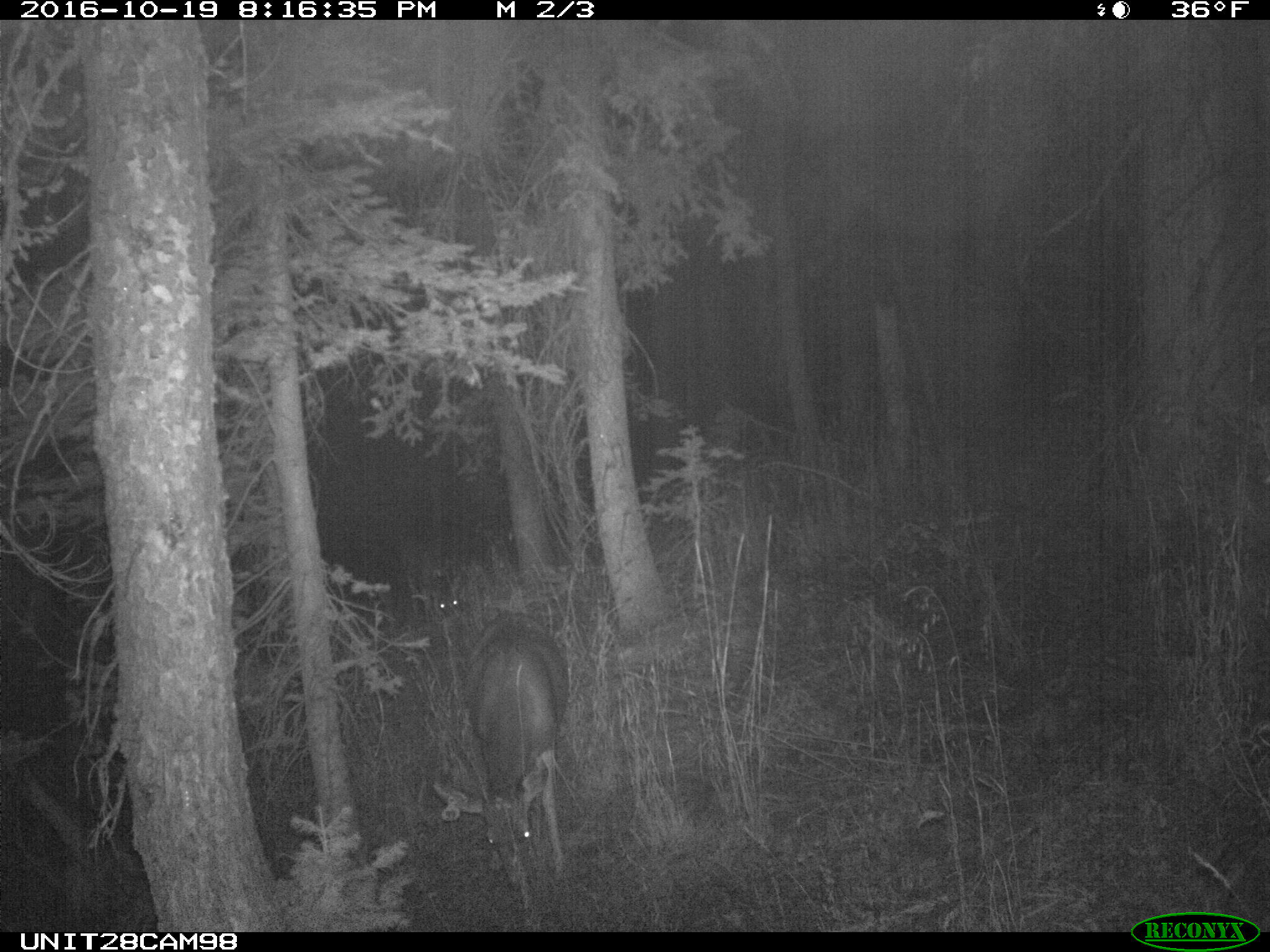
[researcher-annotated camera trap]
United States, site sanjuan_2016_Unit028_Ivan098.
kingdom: Animalia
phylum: Chordata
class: Mammalia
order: Artiodactyla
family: Cervidae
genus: Odocoileus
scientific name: Odocoileus hemionus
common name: mule deer